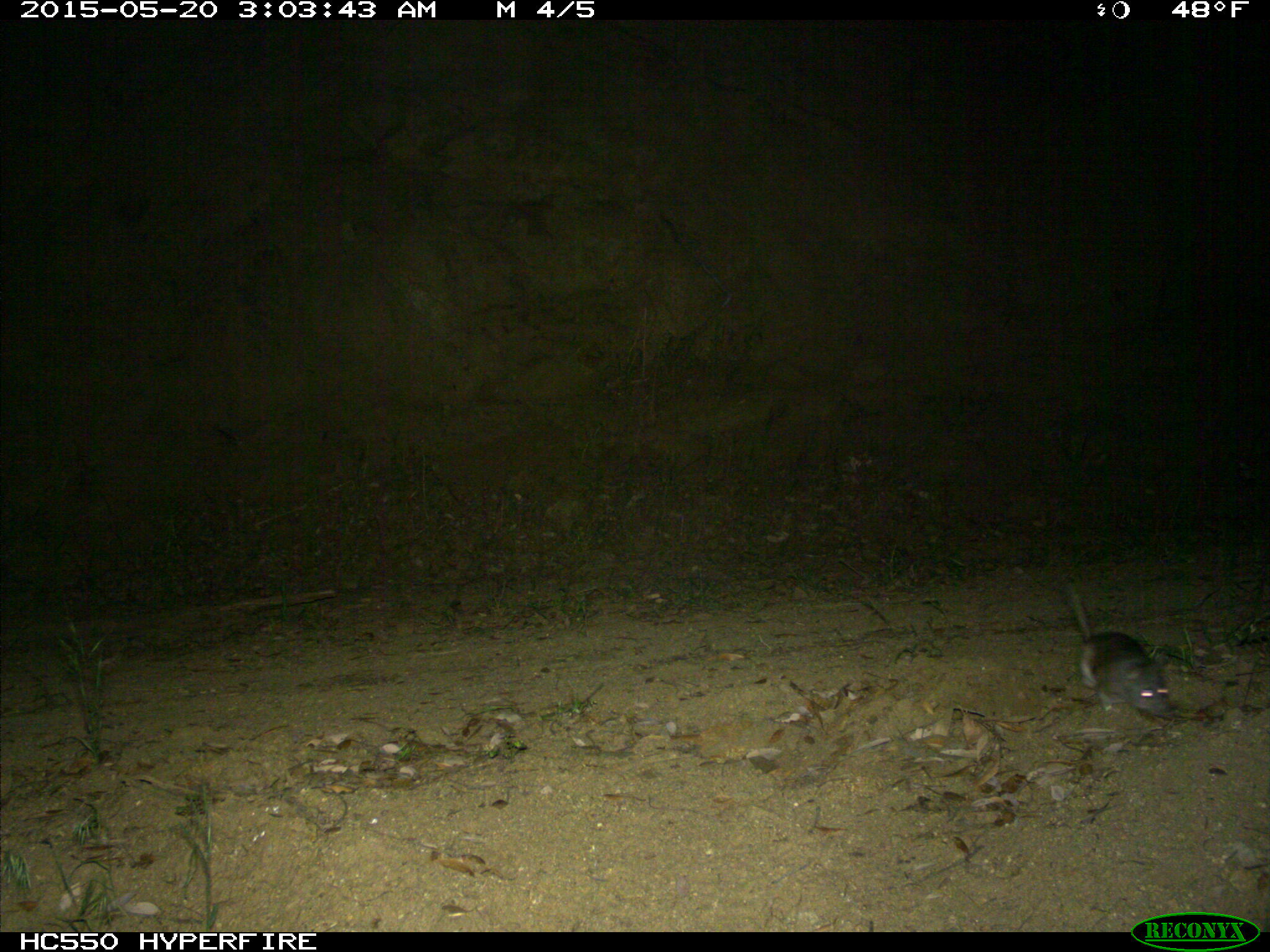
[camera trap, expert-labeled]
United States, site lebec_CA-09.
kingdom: Animalia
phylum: Chordata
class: Mammalia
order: Rodentia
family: Cricetidae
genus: Neotoma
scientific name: Neotoma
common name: pack rat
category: unidentified pack rat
Unidentified pack rat (pack rat) (Neotoma).